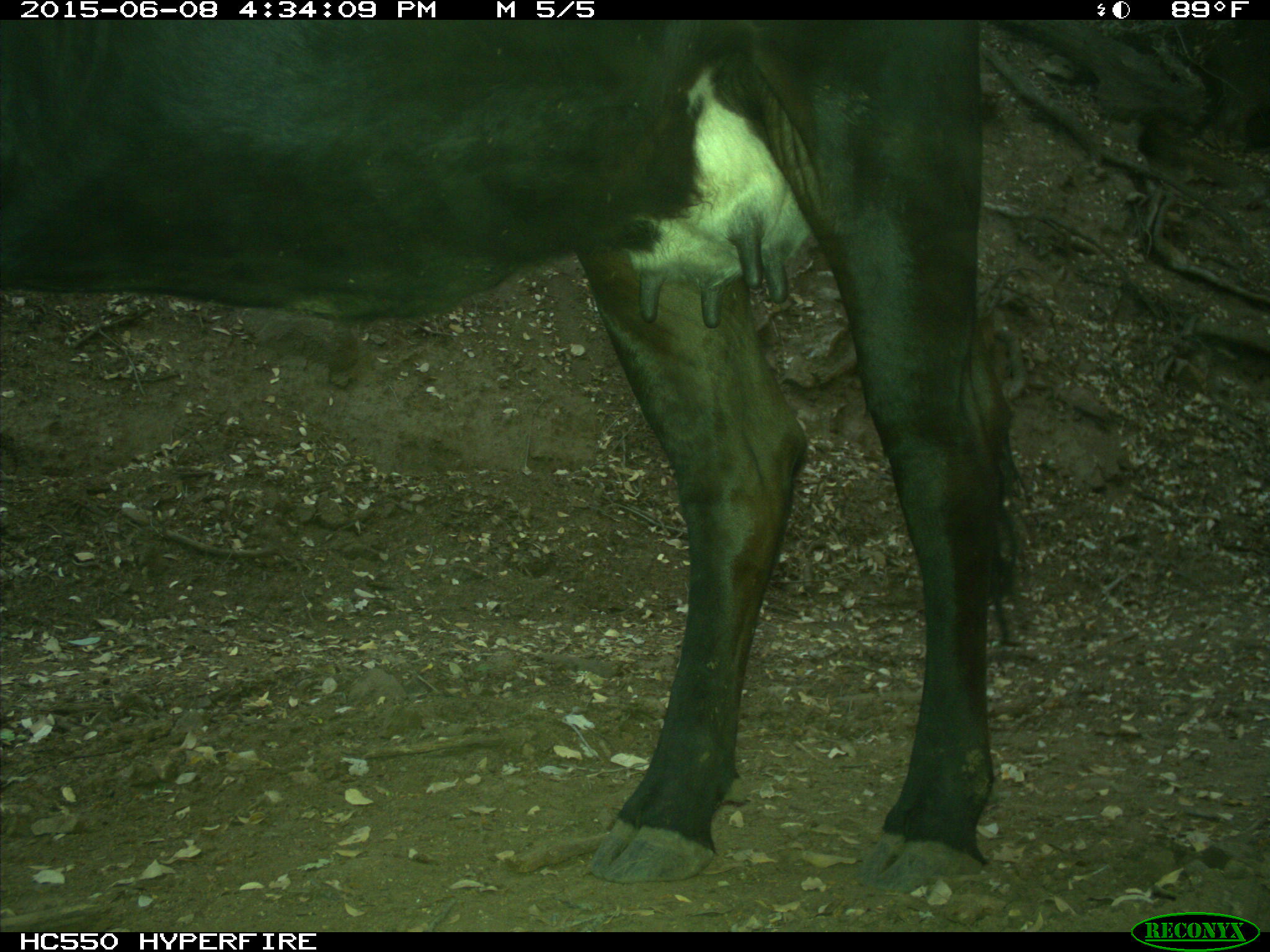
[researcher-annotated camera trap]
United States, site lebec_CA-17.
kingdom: Animalia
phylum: Chordata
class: Mammalia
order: Artiodactyla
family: Bovidae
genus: Bos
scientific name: Bos taurus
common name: domestic cow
Bos taurus (domestic cow).